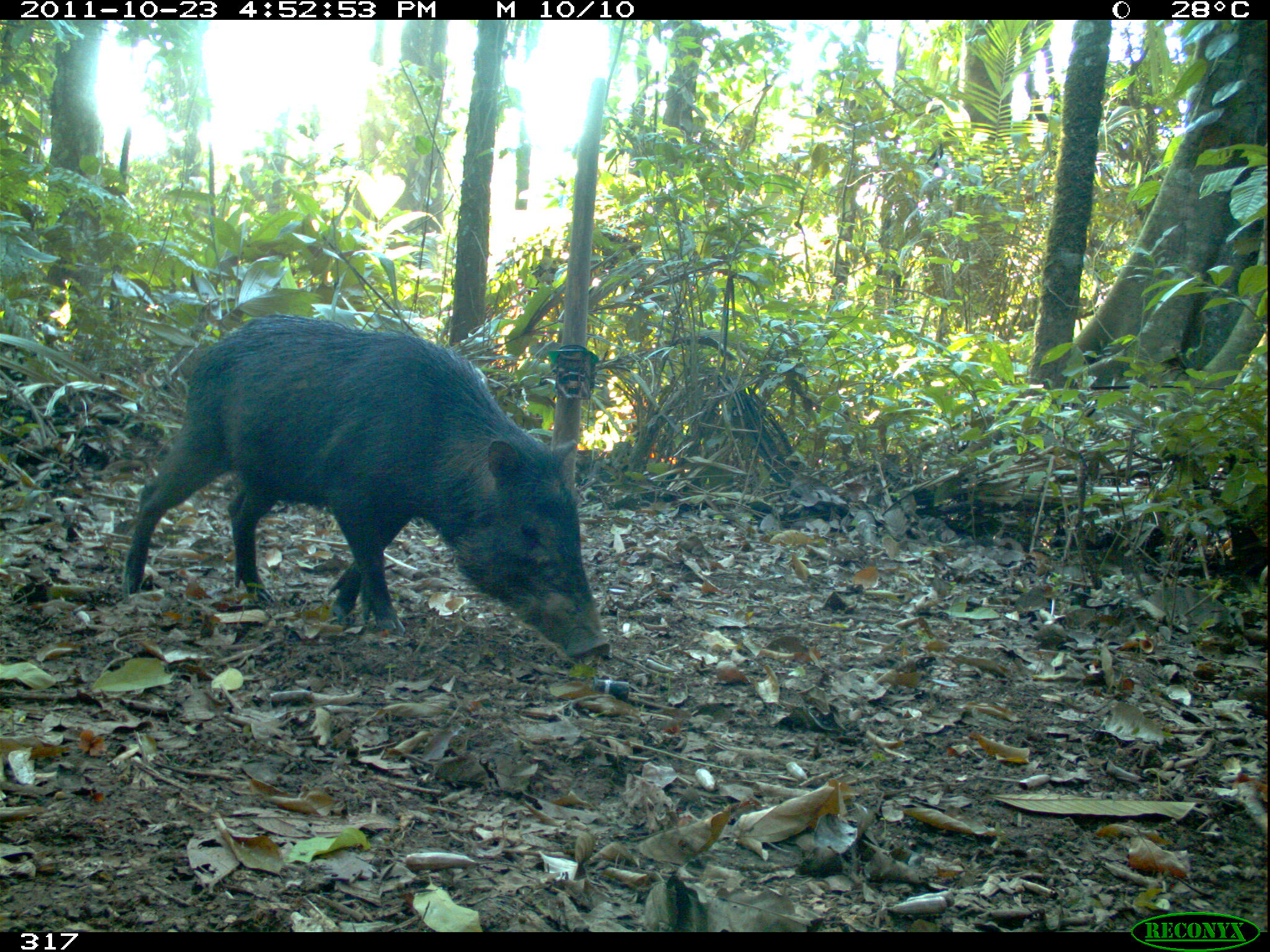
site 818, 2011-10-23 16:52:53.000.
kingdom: Animalia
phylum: Chordata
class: Mammalia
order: Artiodactyla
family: Tayassuidae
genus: Tayassu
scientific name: Tayassu pecari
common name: white-lipped peccary